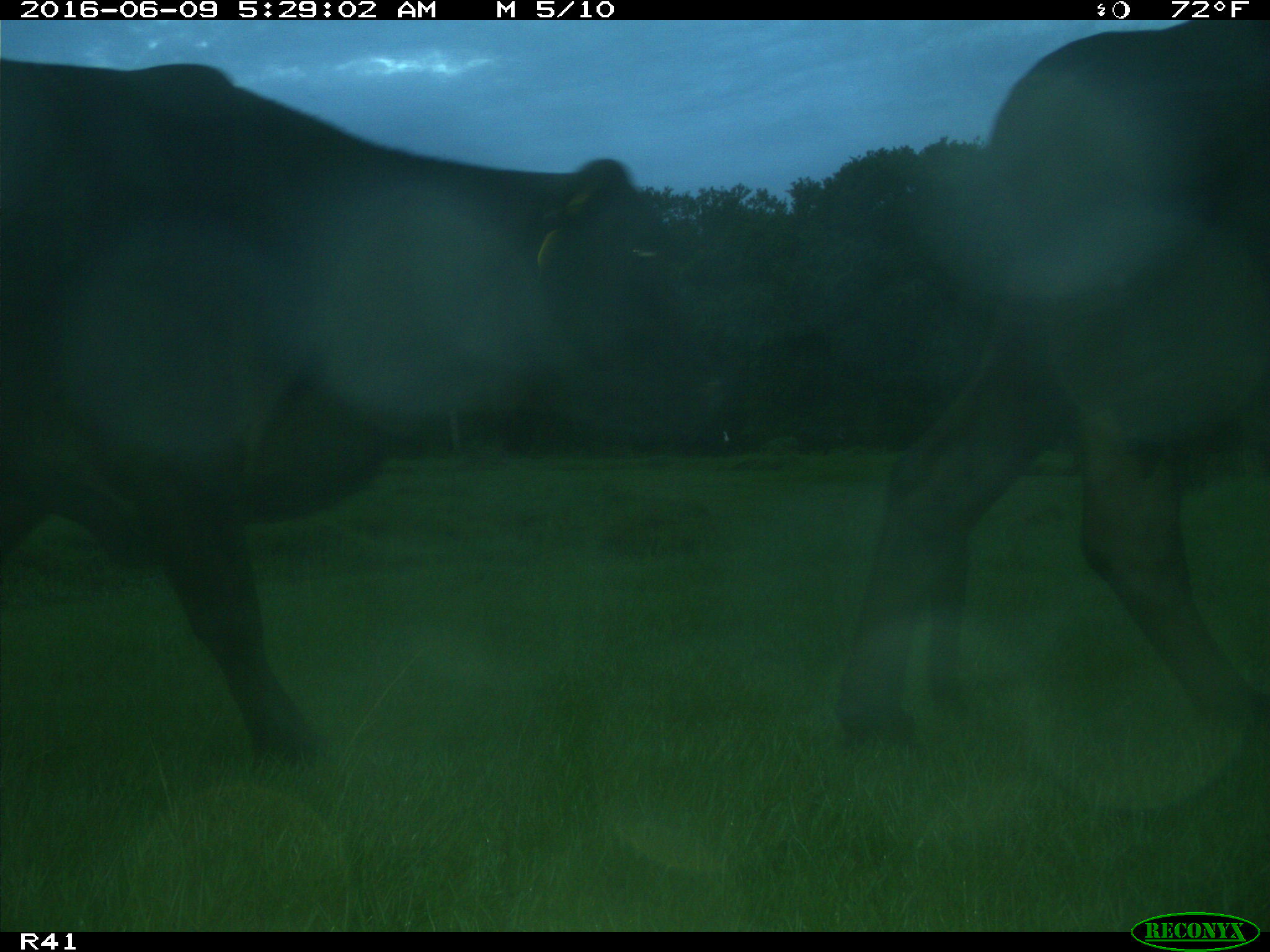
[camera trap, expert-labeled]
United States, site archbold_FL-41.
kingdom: Animalia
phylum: Chordata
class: Mammalia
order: Artiodactyla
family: Bovidae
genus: Bos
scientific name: Bos taurus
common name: domestic cow